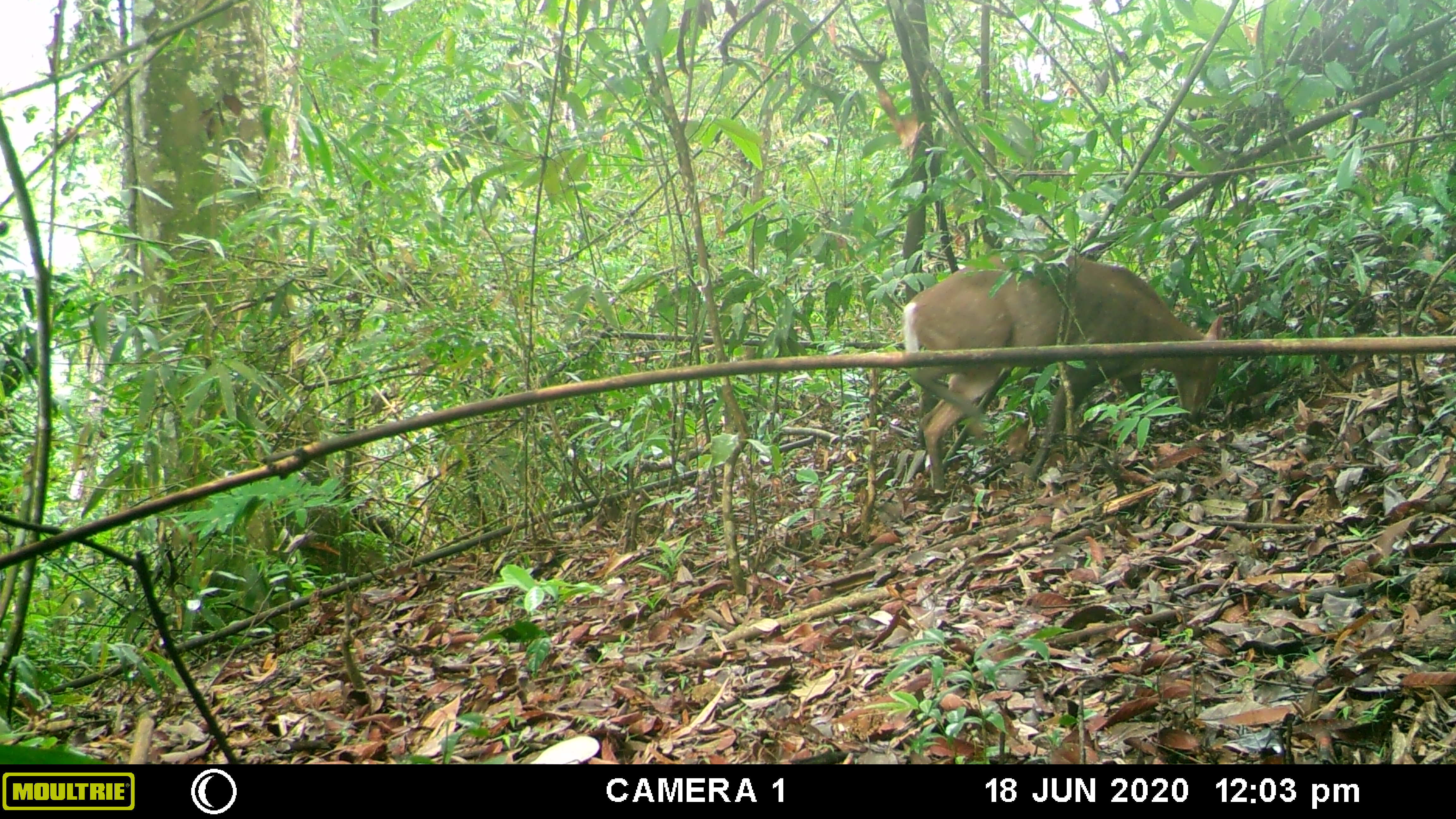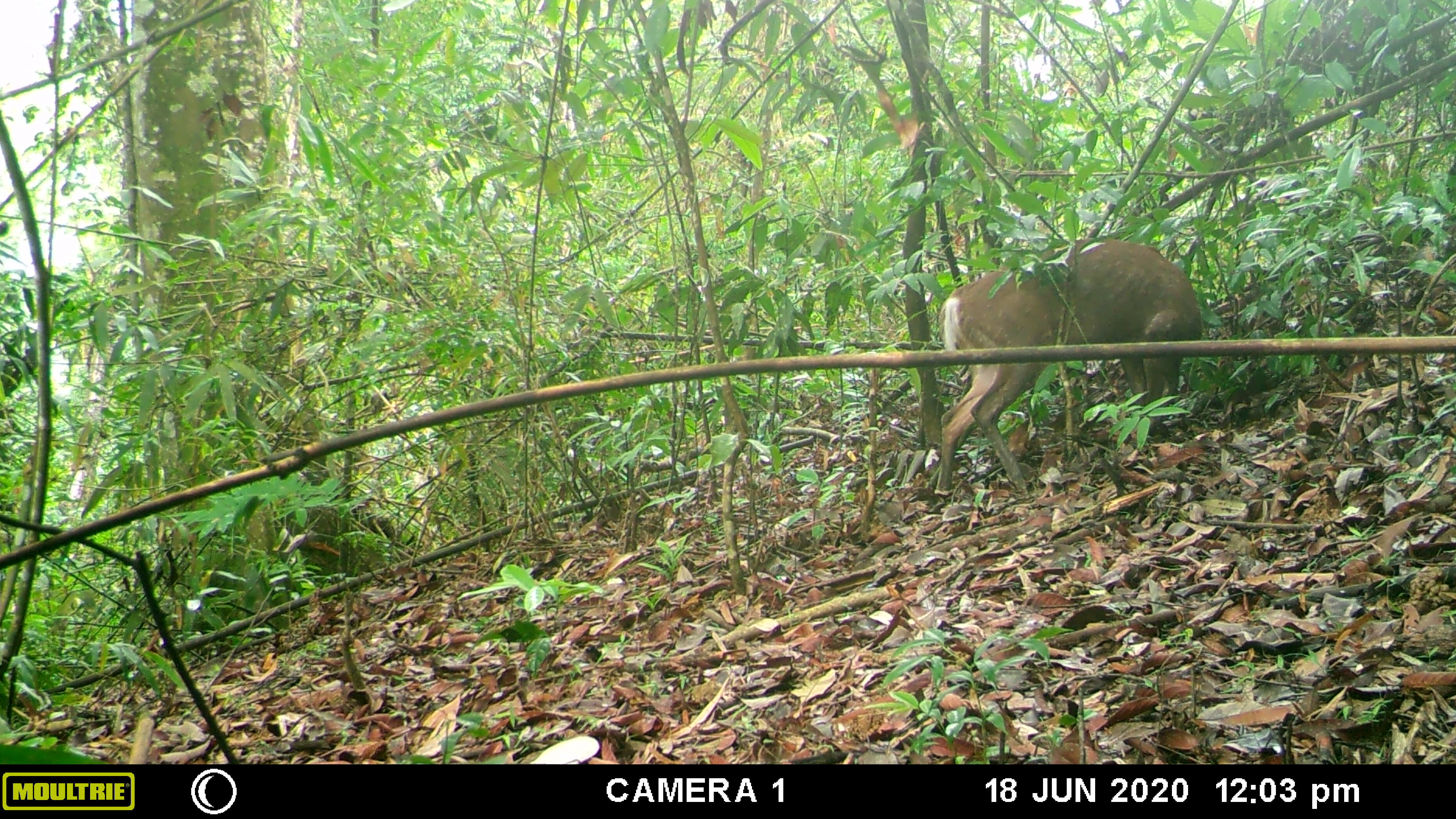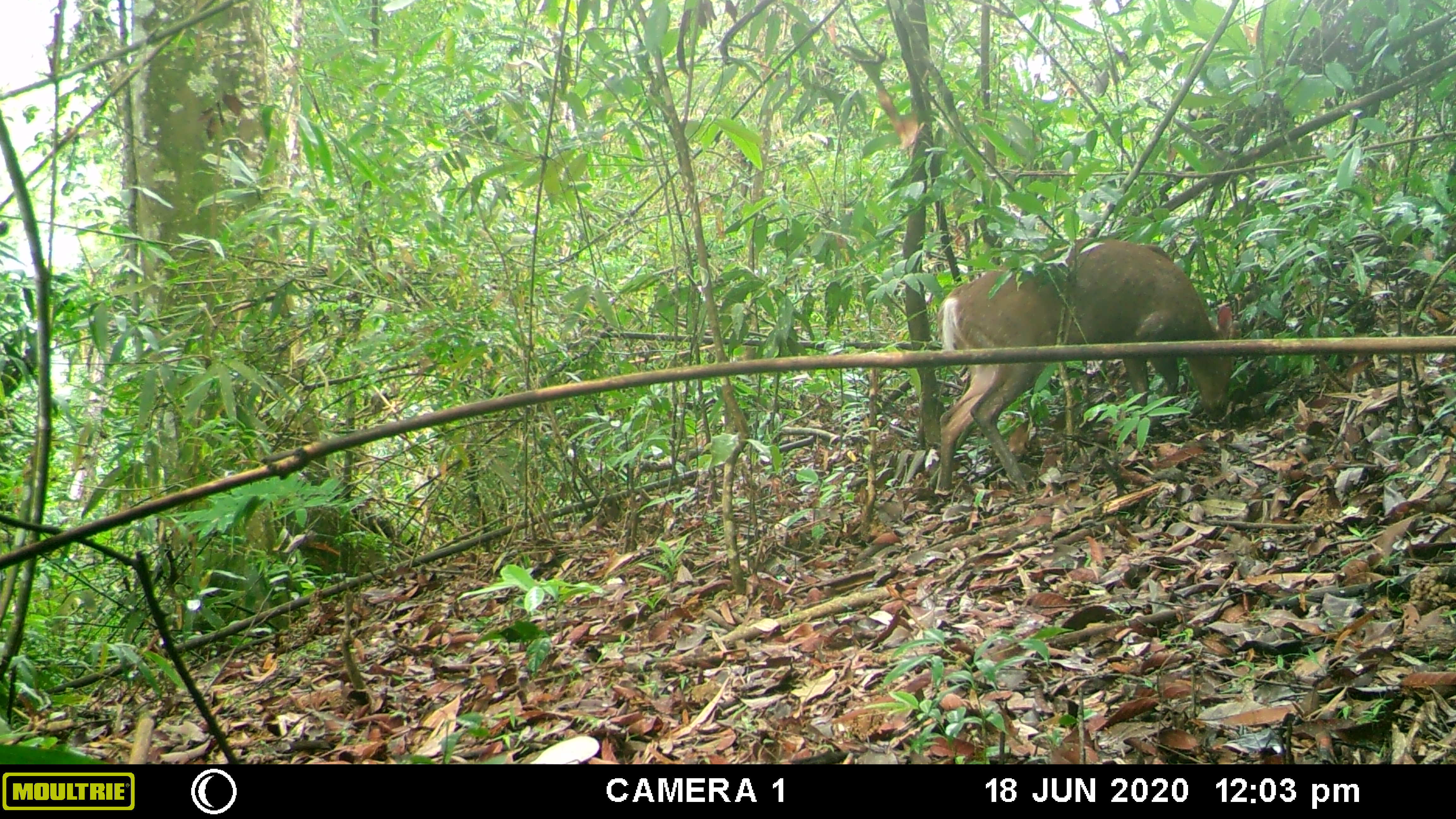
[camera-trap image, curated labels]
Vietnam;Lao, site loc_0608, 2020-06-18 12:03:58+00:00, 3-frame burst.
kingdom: Animalia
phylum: Chordata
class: Mammalia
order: Artiodactyla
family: Cervidae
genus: Muntiacus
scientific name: Muntiacus rooseveltorum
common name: roosevelt's muntjac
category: roosevelts muntjac group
Roosevelts muntjac group (roosevelt's muntjac) (Muntiacus rooseveltorum). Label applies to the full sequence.